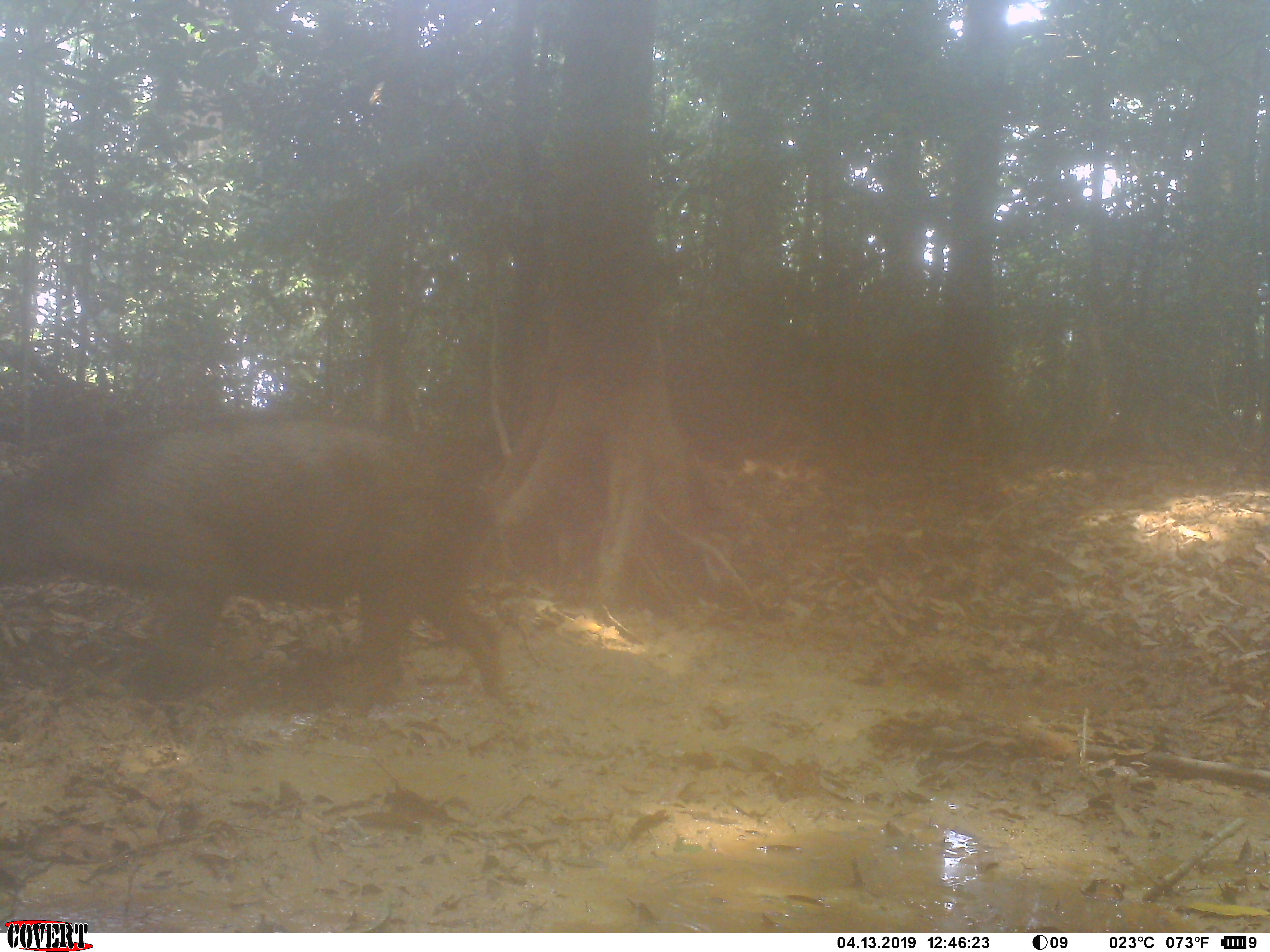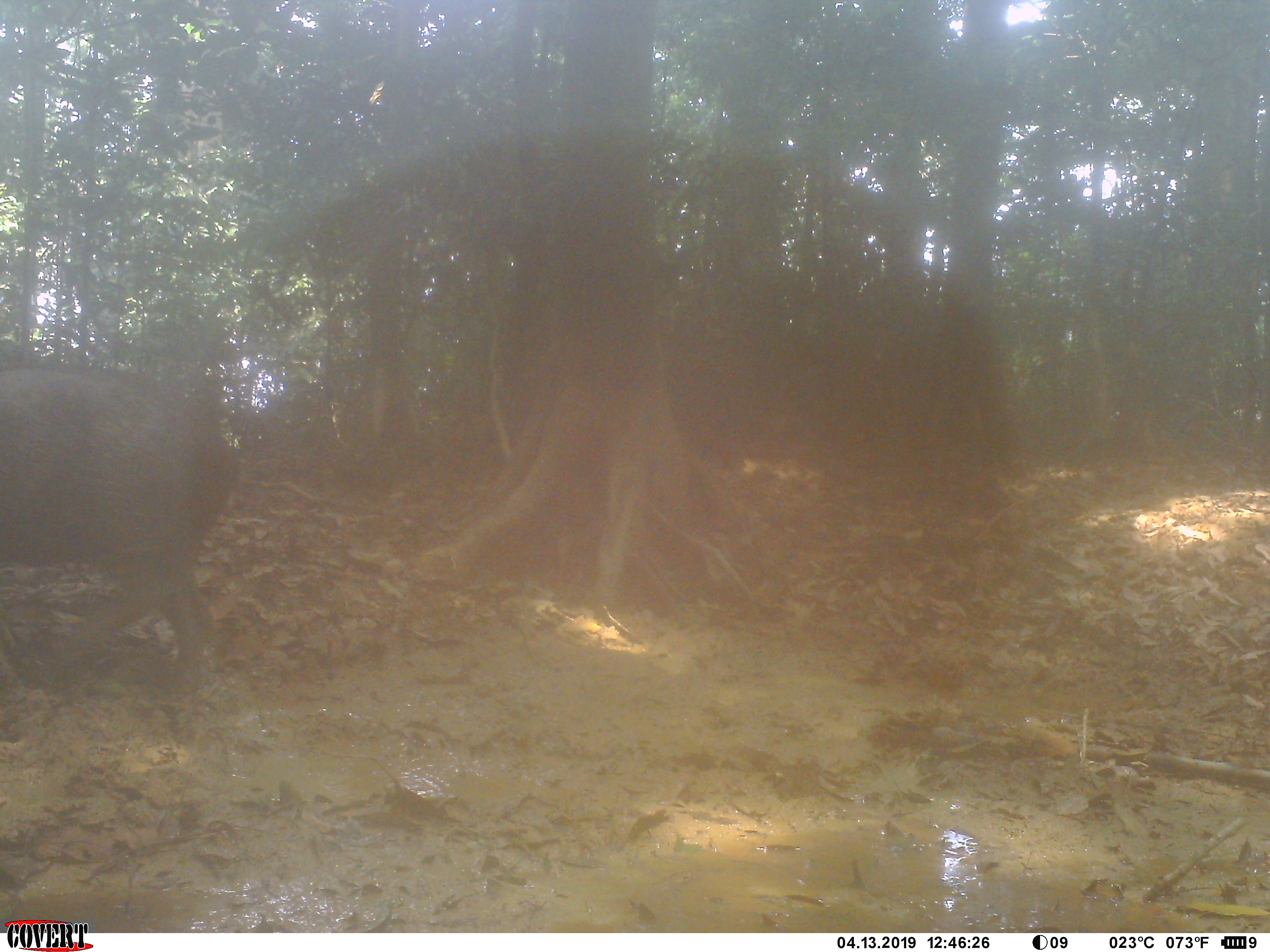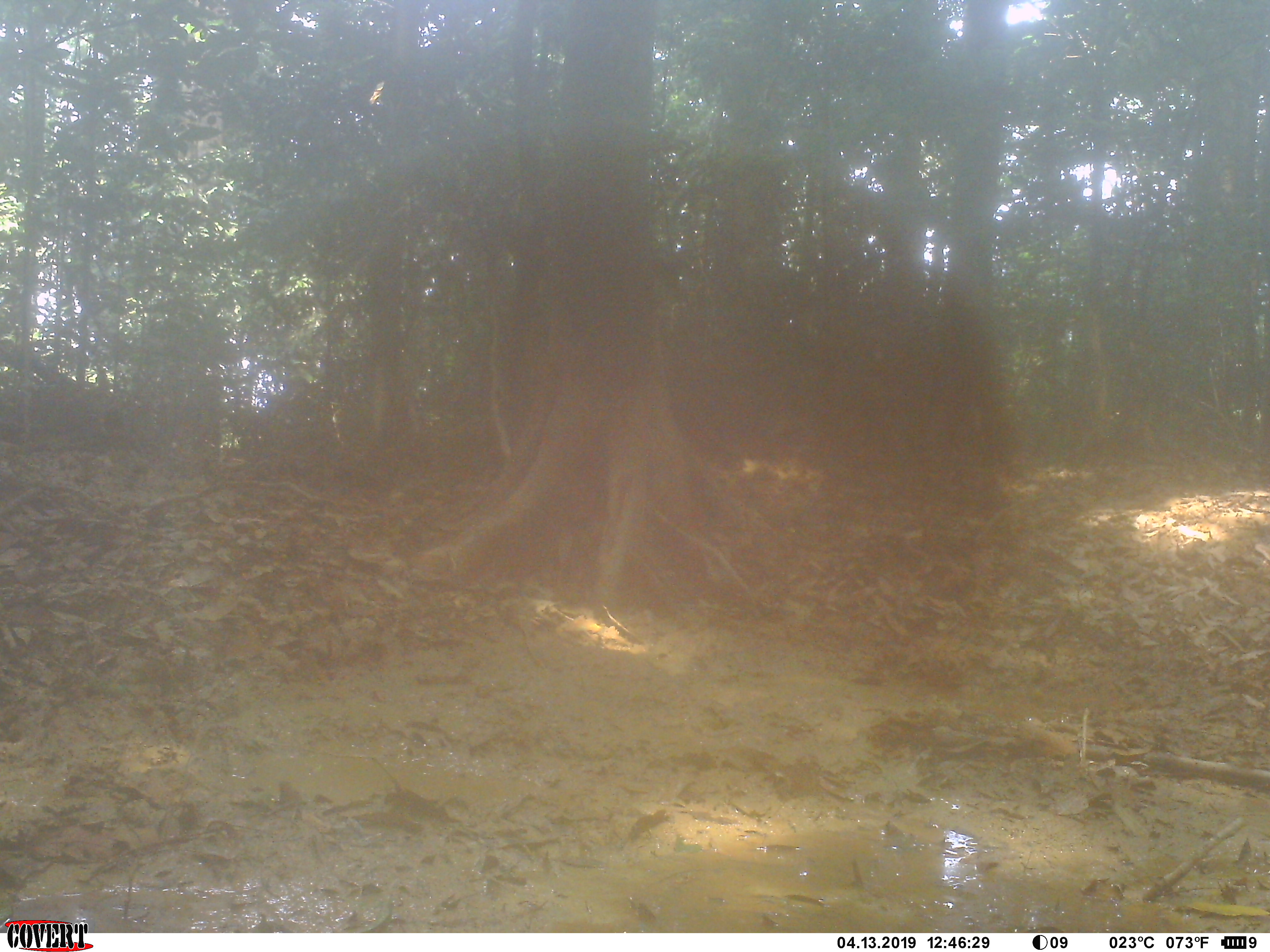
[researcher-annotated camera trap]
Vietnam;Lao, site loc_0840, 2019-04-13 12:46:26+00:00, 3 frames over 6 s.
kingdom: Animalia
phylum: Chordata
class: Mammalia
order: Artiodactyla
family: Suidae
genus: Sus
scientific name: Sus scrofa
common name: eurasian wild pig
Eurasian wild pig (Sus scrofa). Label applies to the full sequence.